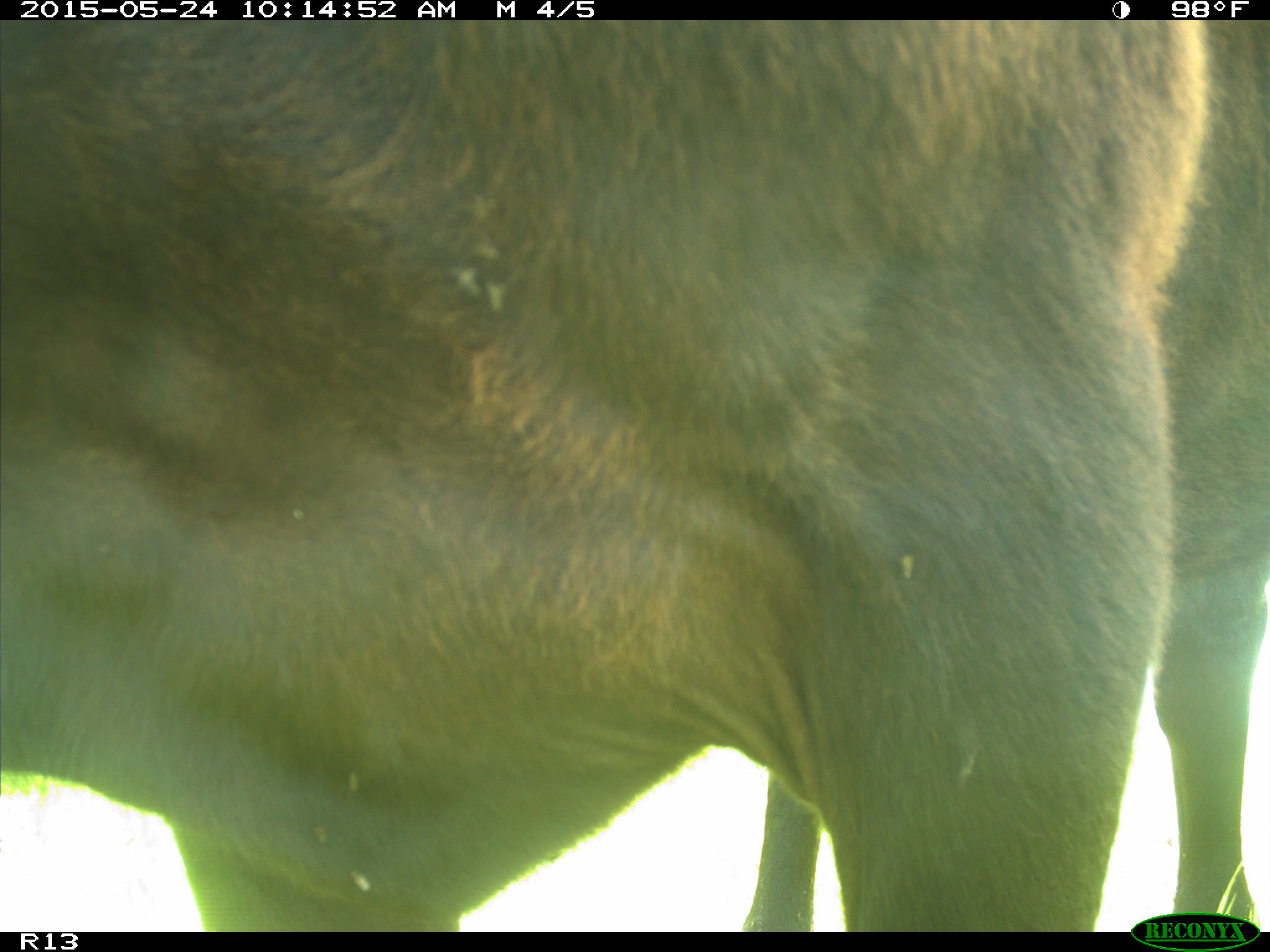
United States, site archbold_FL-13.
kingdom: Animalia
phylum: Chordata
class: Mammalia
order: Artiodactyla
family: Bovidae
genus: Bos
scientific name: Bos taurus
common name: domestic cow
Bos taurus (domestic cow).